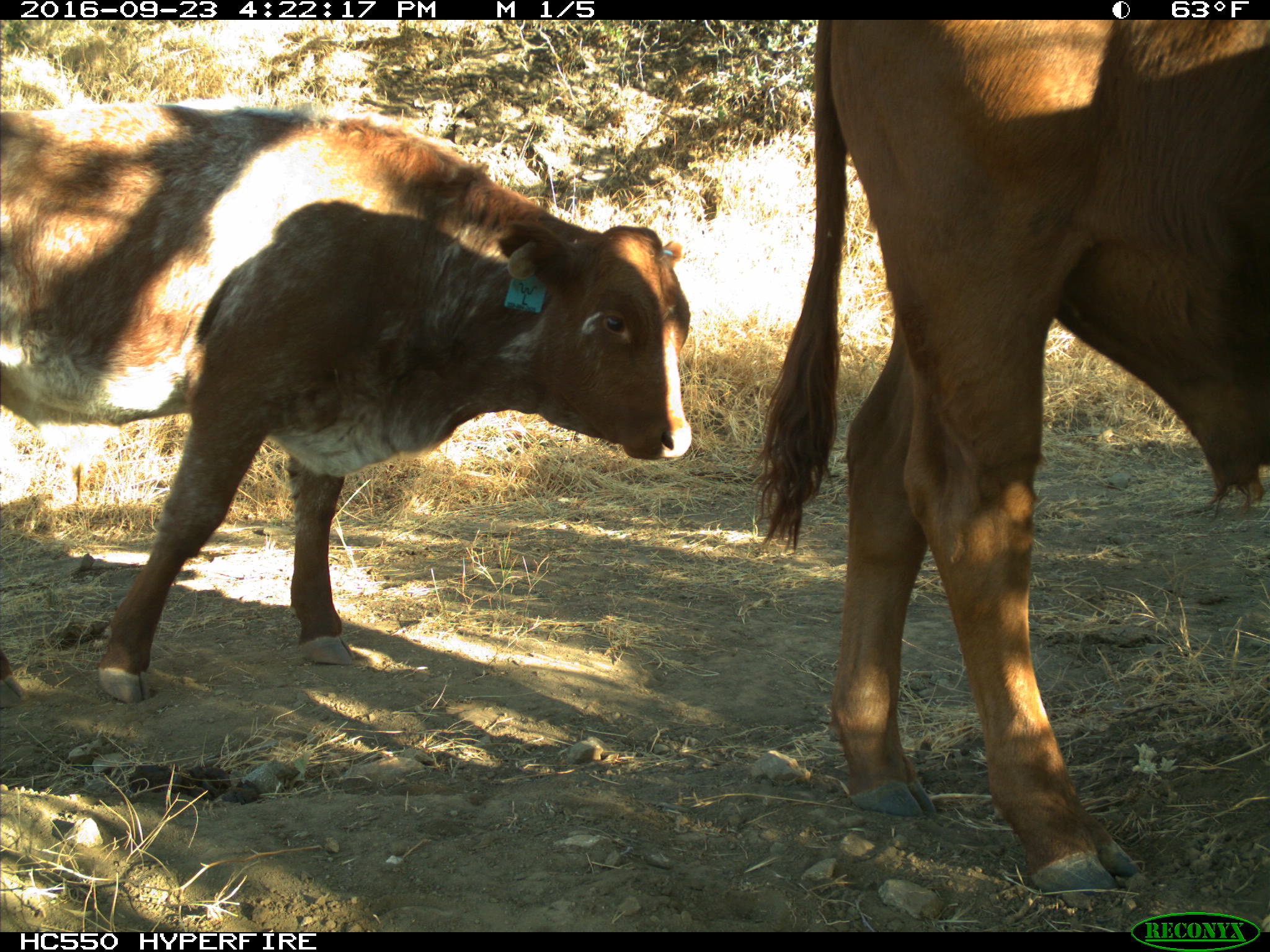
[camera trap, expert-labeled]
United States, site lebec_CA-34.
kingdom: Animalia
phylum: Chordata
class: Mammalia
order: Artiodactyla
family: Bovidae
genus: Bos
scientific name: Bos taurus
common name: domestic cow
Bos taurus (domestic cow).